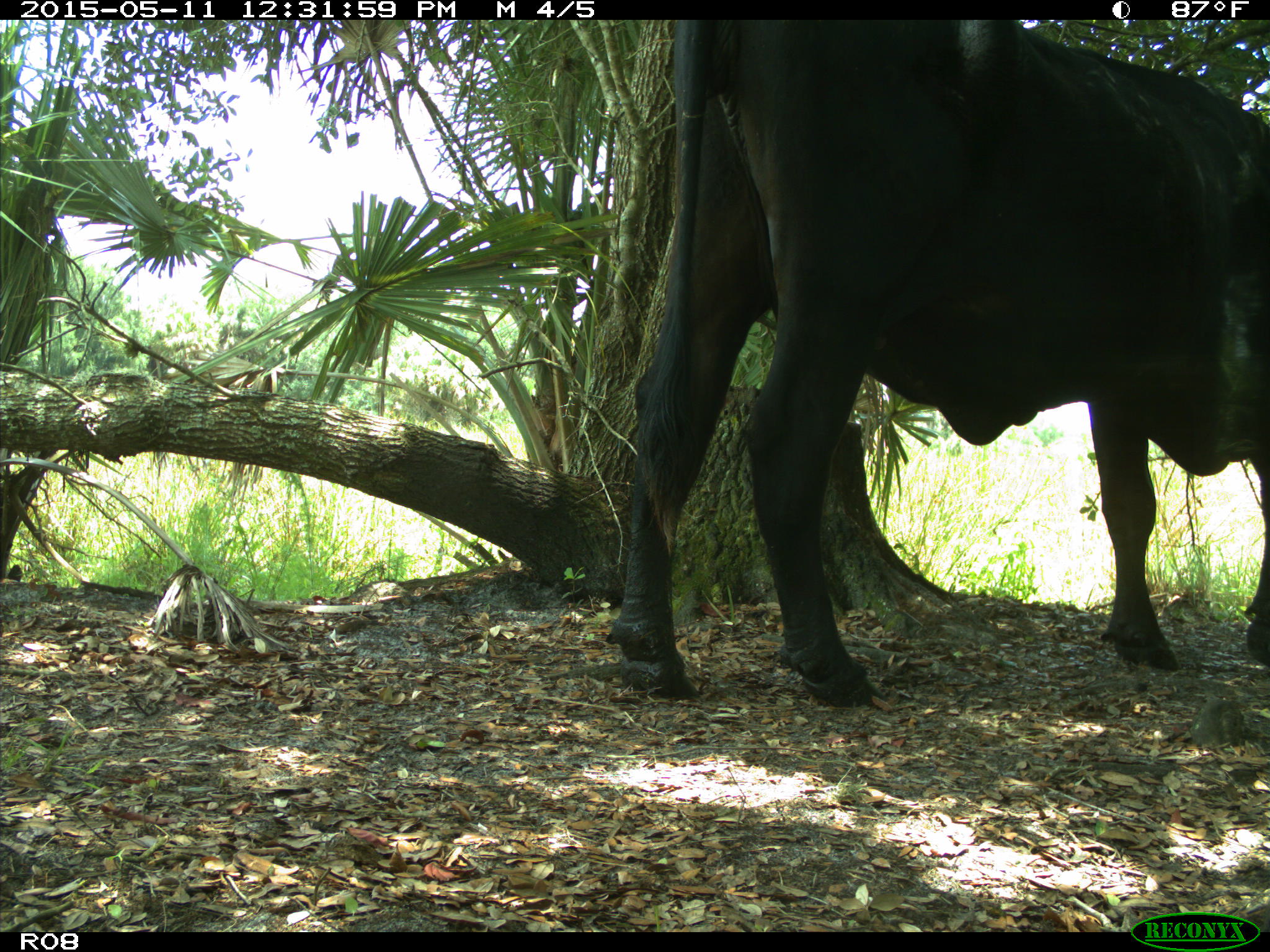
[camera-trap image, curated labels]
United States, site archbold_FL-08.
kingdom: Animalia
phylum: Chordata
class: Mammalia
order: Artiodactyla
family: Bovidae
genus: Bos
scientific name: Bos taurus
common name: domestic cow